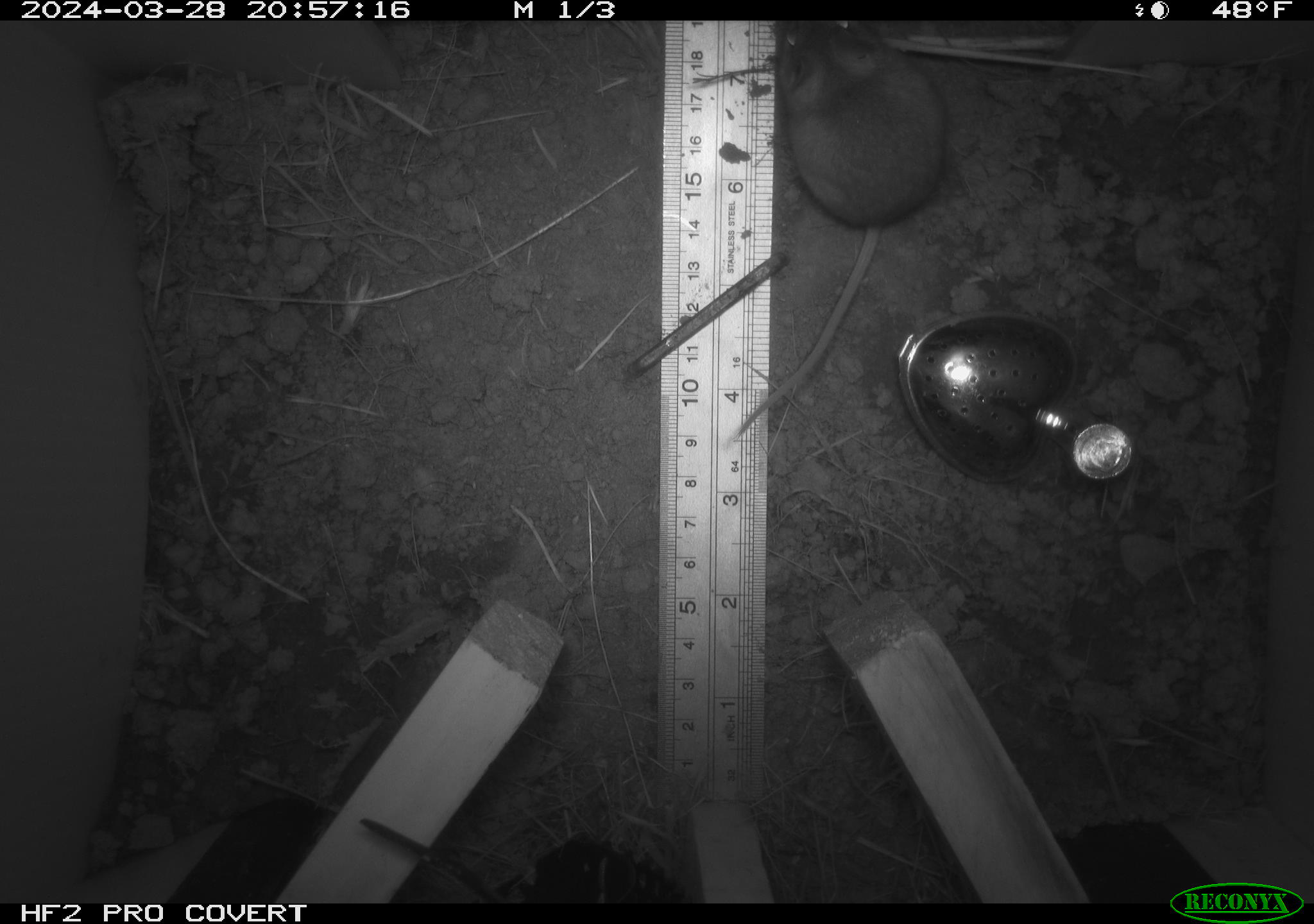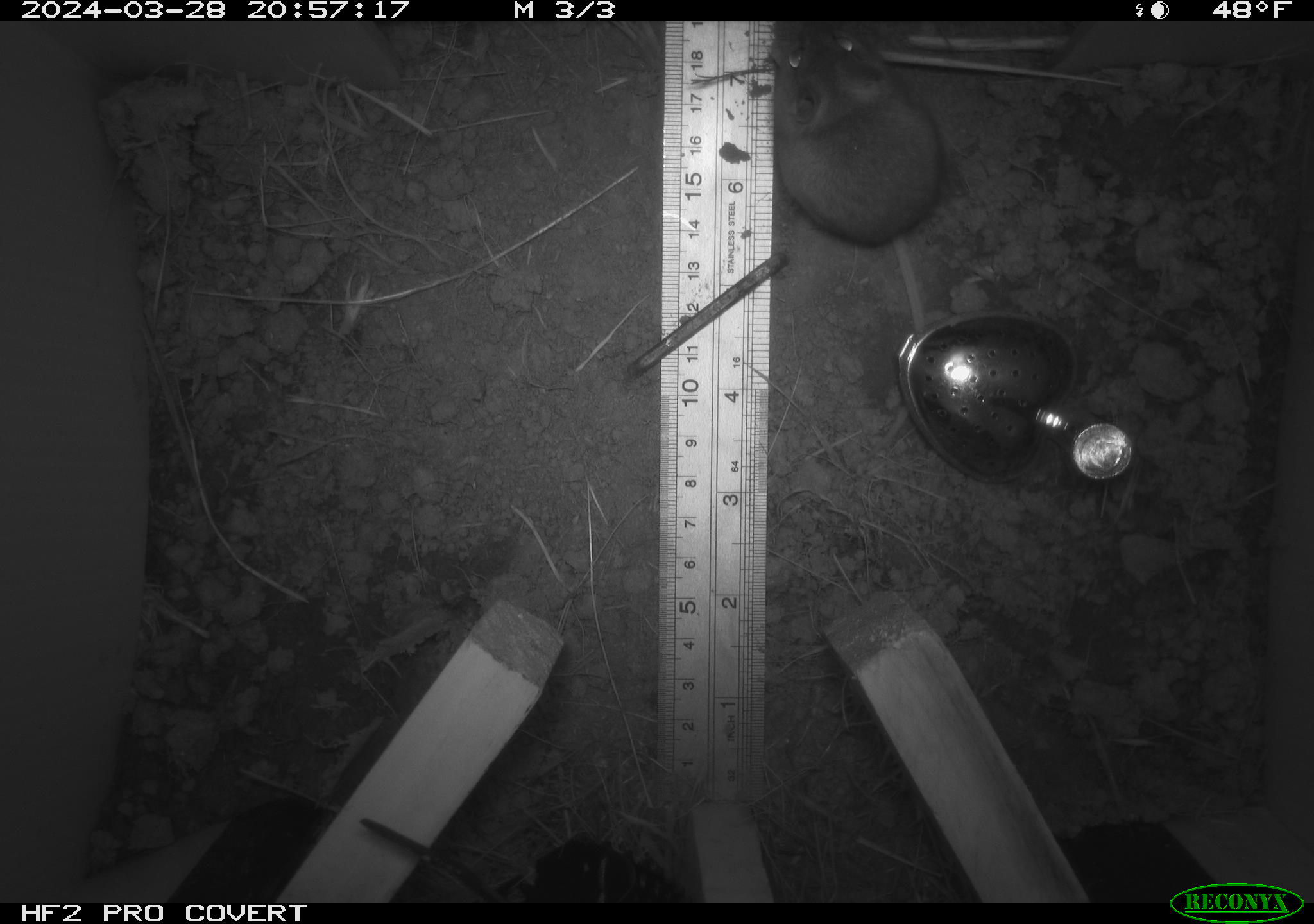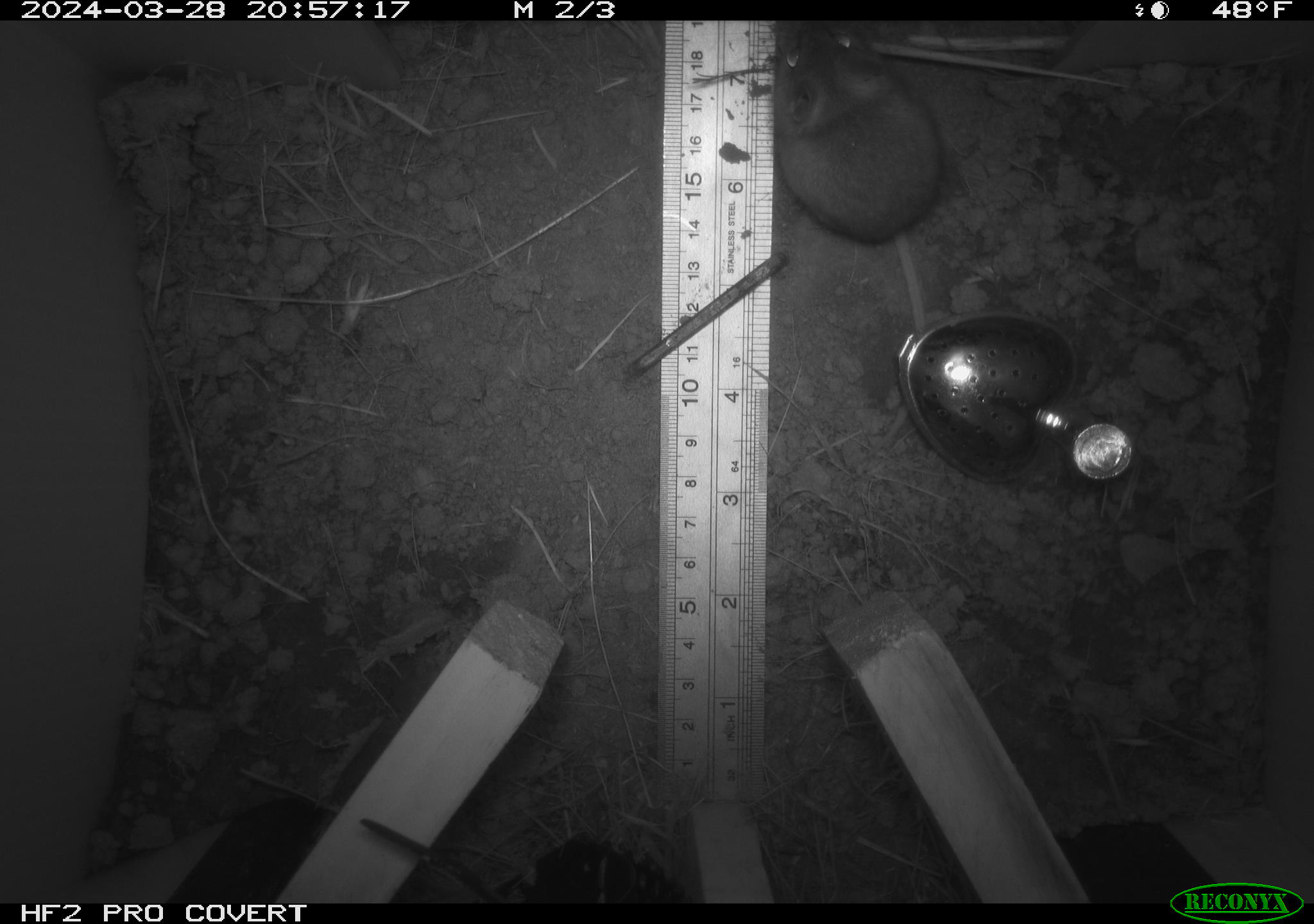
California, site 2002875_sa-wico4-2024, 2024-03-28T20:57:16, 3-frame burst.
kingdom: Animalia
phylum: Chordata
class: Mammalia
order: Rodentia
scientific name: Rodentia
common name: rodent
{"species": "rodent (Rodentia)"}